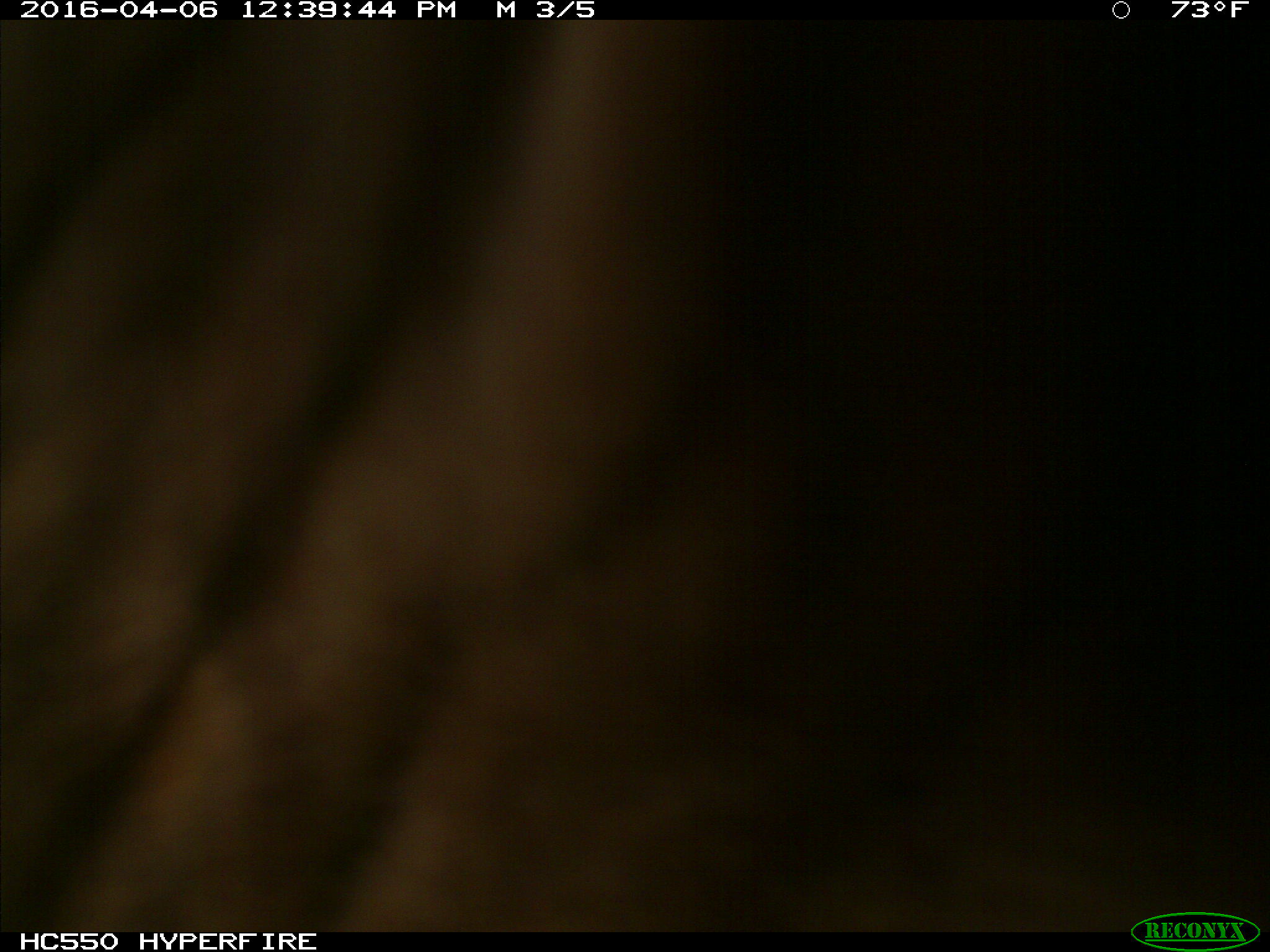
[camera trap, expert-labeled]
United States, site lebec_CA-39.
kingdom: Animalia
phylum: Chordata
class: Mammalia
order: Artiodactyla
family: Bovidae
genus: Bos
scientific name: Bos taurus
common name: domestic cow